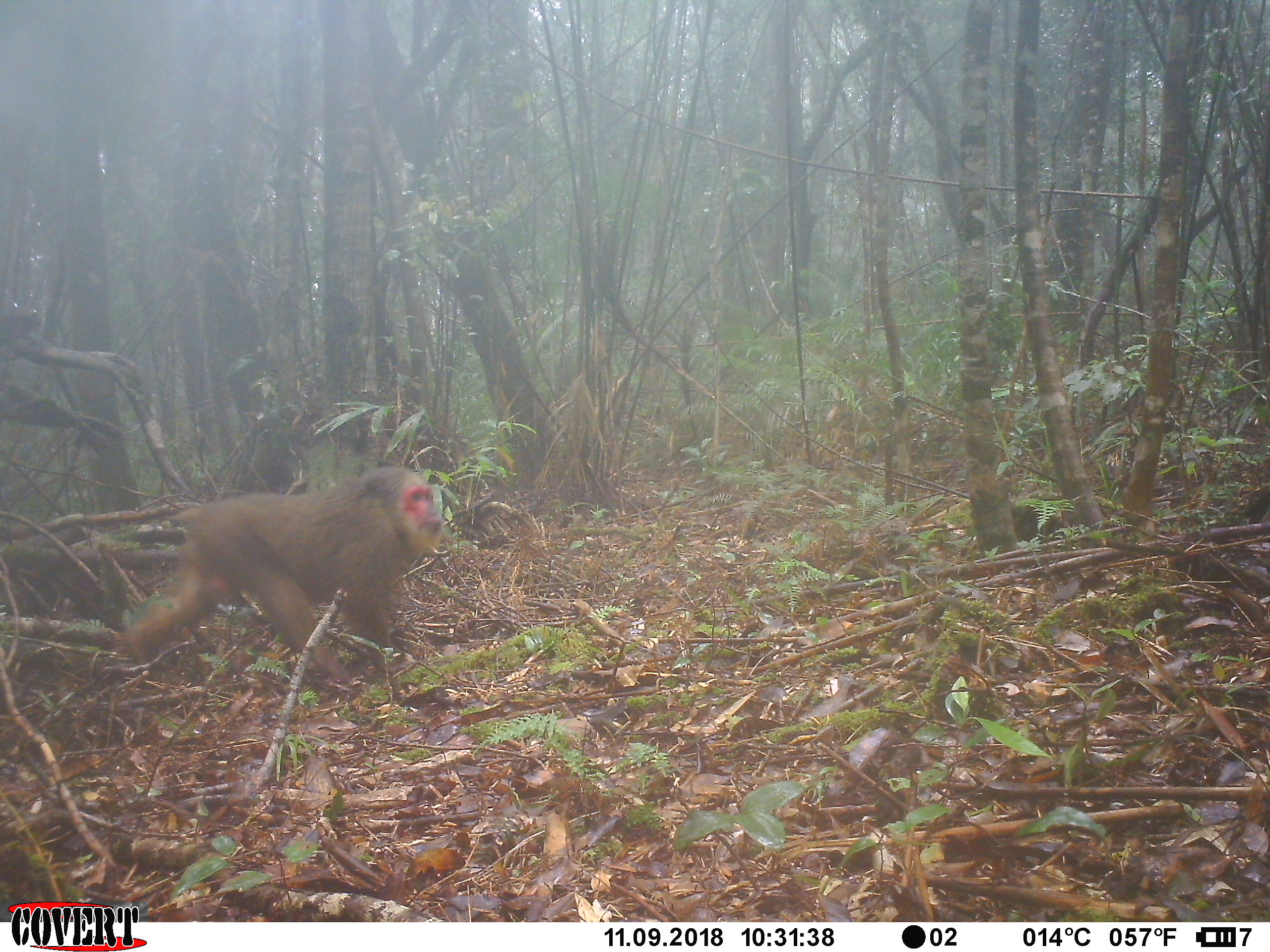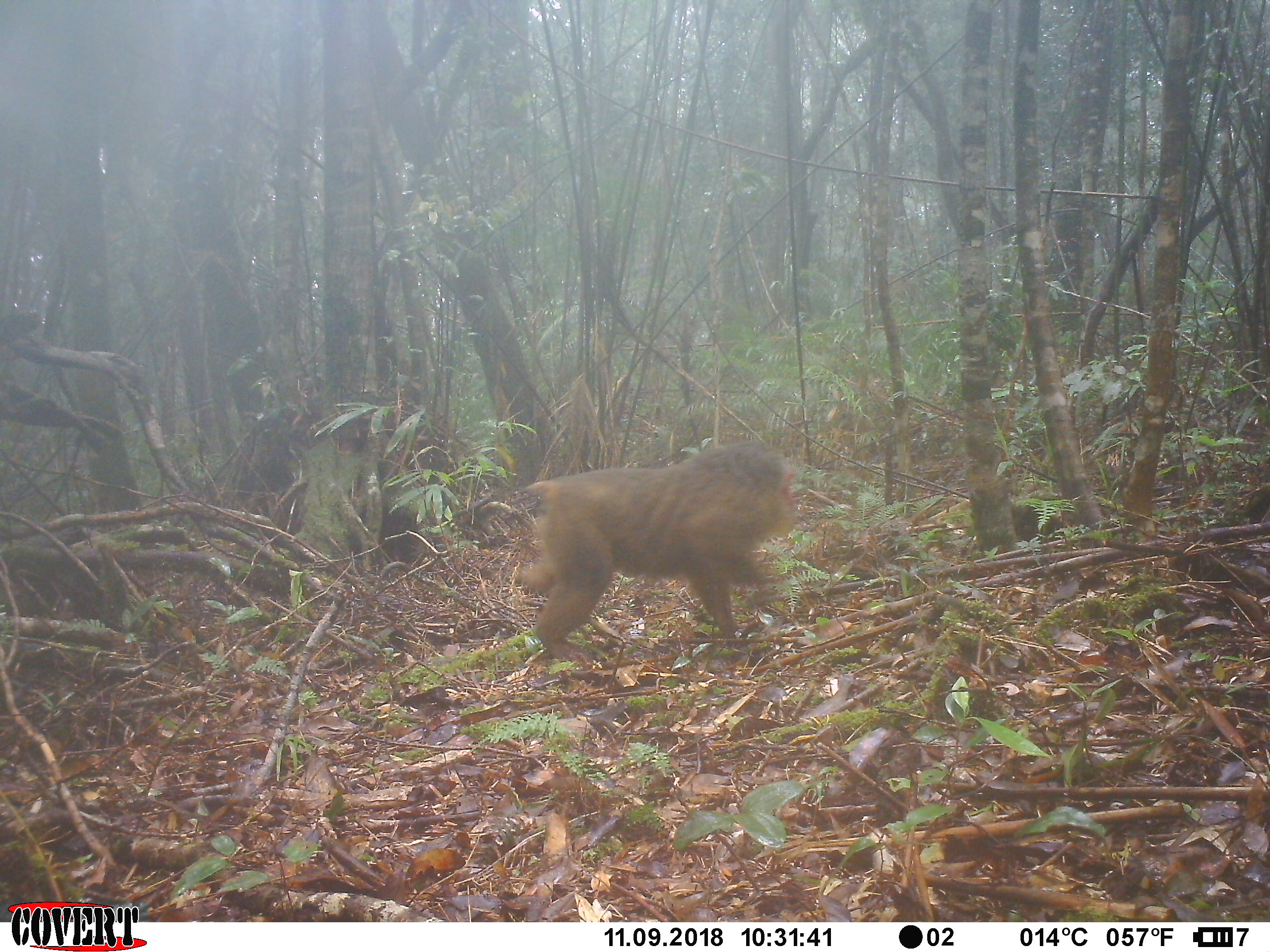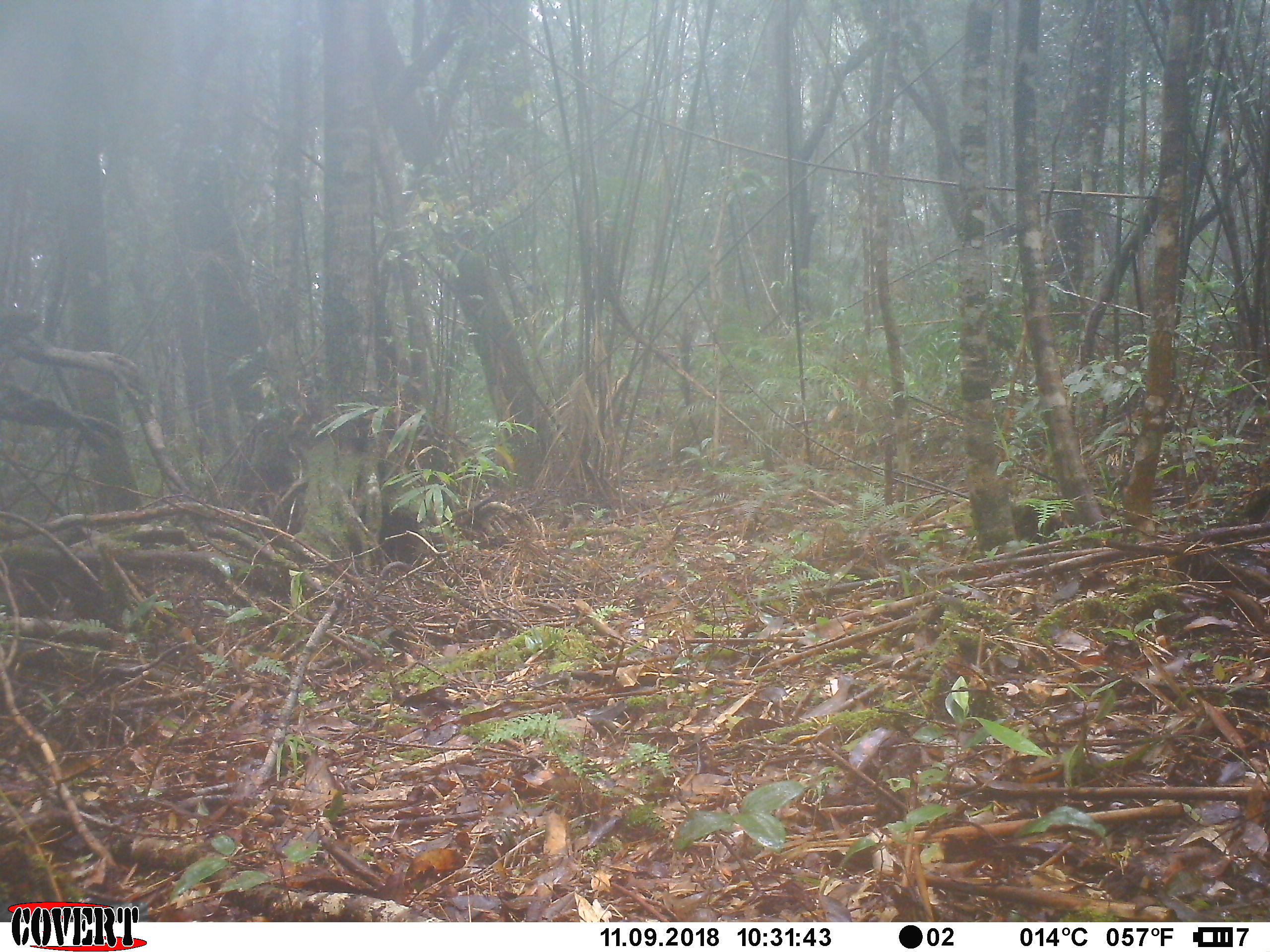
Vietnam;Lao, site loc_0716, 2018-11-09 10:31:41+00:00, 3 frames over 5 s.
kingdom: Animalia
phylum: Chordata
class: Mammalia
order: Primates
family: Cercopithecidae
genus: Macaca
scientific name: Macaca arctoides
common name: stump-tailed macaque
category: stump tailed macaque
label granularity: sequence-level